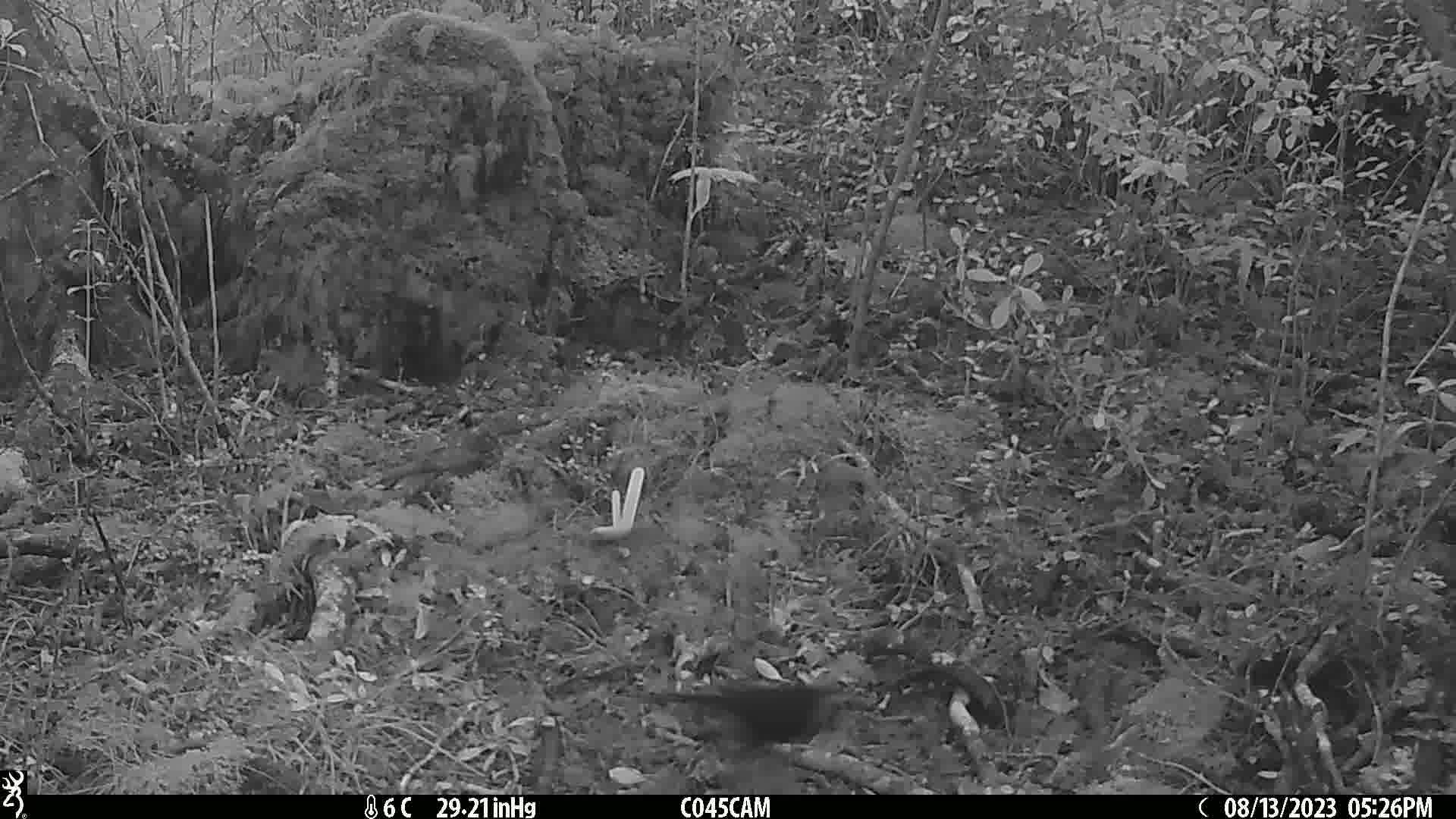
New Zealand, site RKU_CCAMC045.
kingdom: Animalia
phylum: Chordata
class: Aves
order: Passeriformes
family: Turdidae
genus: Turdus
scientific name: Turdus merula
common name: eurasian blackbird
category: blackbird